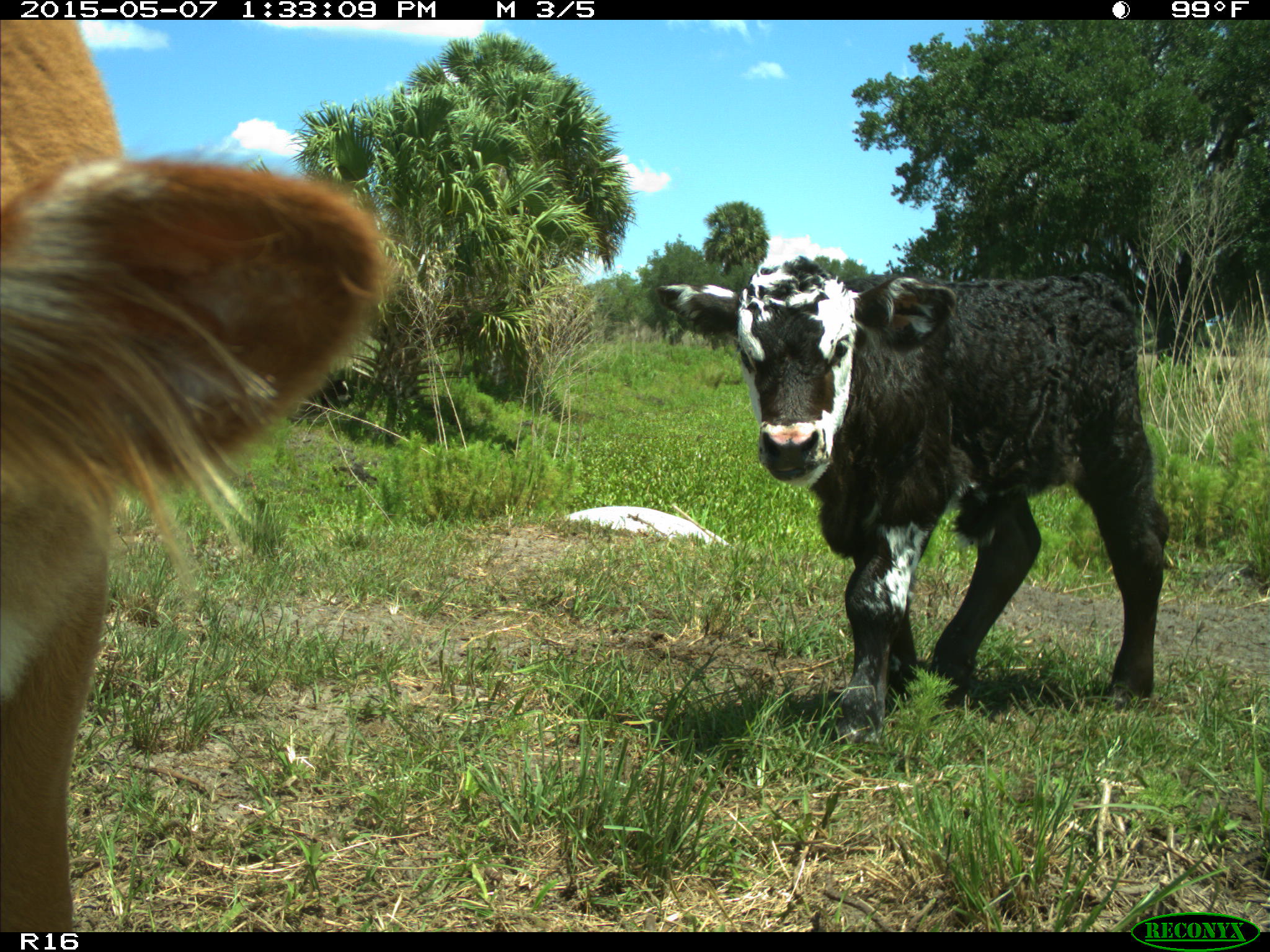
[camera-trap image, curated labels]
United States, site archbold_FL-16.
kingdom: Animalia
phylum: Chordata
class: Mammalia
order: Artiodactyla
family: Bovidae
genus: Bos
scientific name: Bos taurus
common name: domestic cow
Bos taurus (domestic cow).